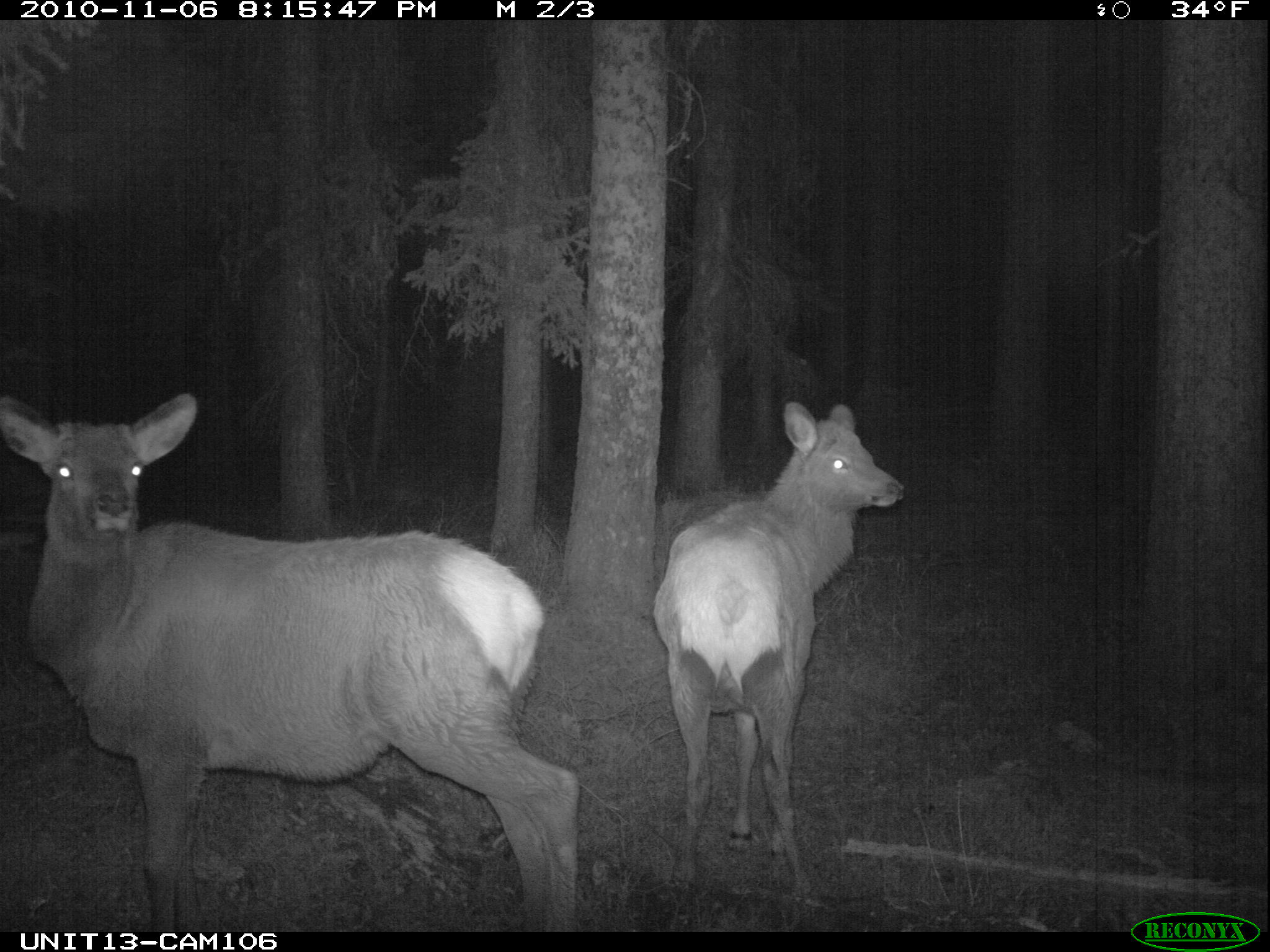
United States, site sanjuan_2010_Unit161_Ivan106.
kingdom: Animalia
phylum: Chordata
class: Mammalia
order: Artiodactyla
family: Cervidae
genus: Cervus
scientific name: Cervus elaphus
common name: red deer